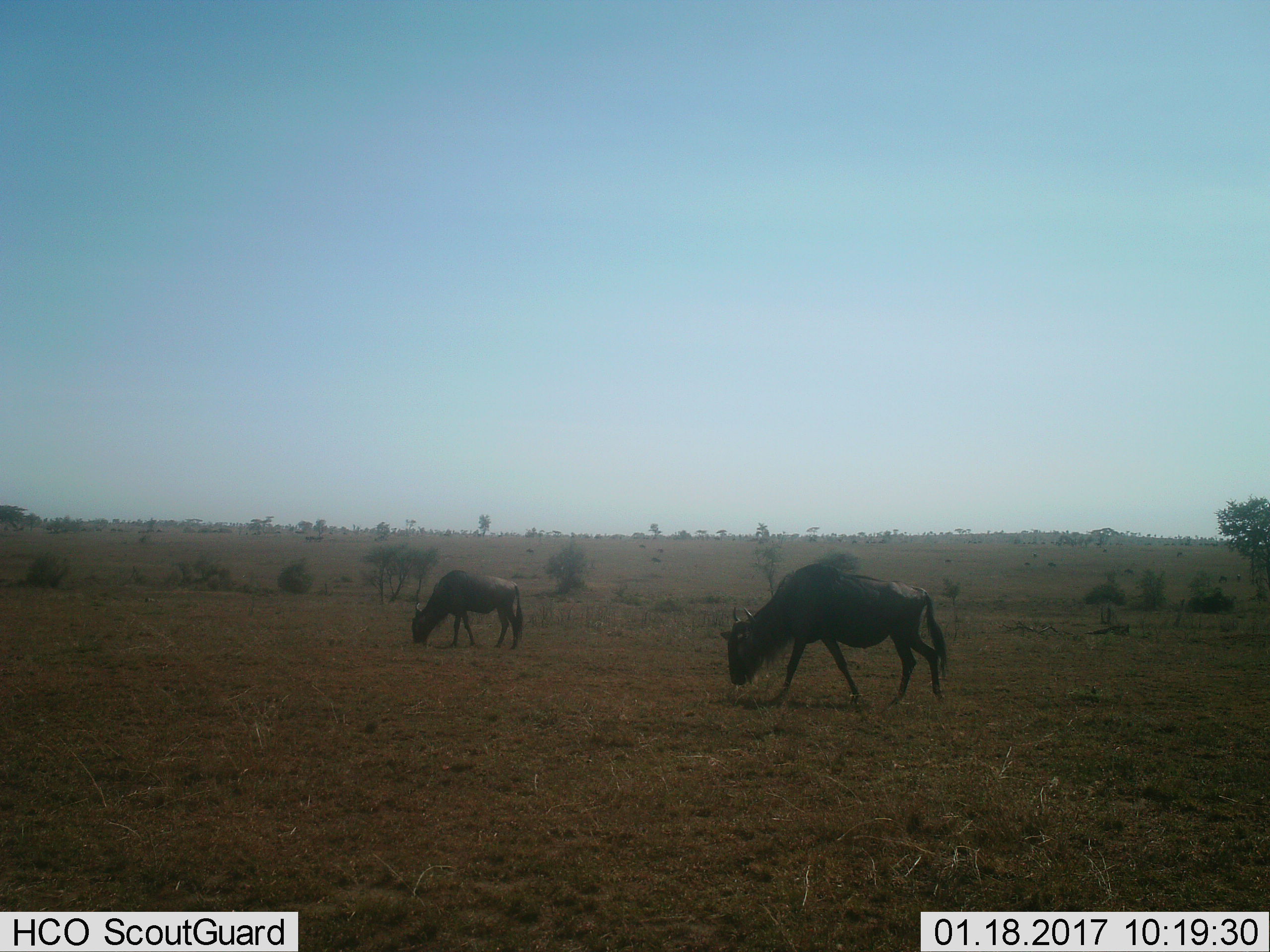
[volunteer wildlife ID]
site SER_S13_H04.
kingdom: Animalia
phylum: Chordata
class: Mammalia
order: Artiodactyla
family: Bovidae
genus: Connochaetes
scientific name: Connochaetes taurinus taurinus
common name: blue wildebeest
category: wildebeestblue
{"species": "wildebeestblue (blue wildebeest) (Connochaetes taurinus taurinus)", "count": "2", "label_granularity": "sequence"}